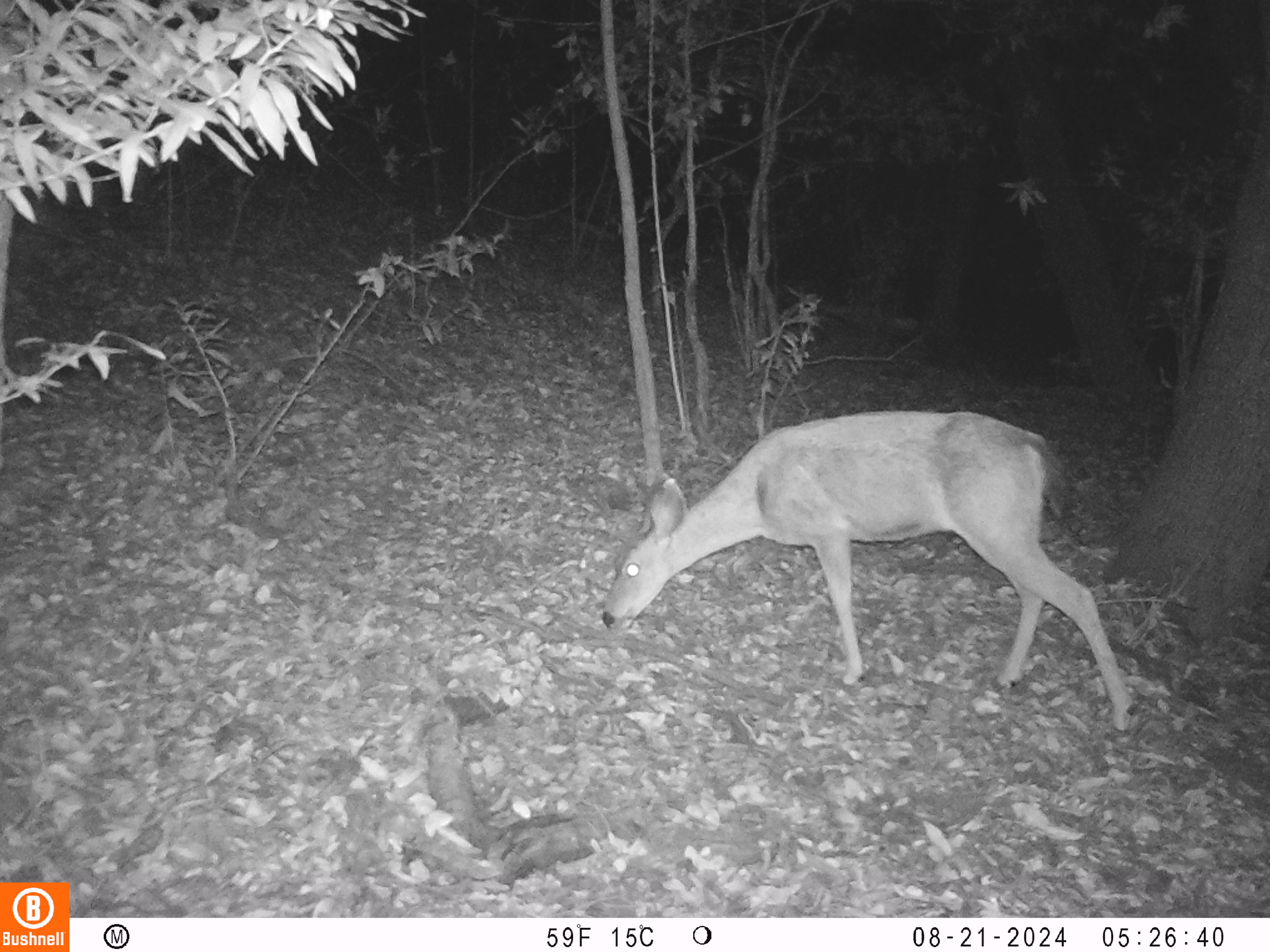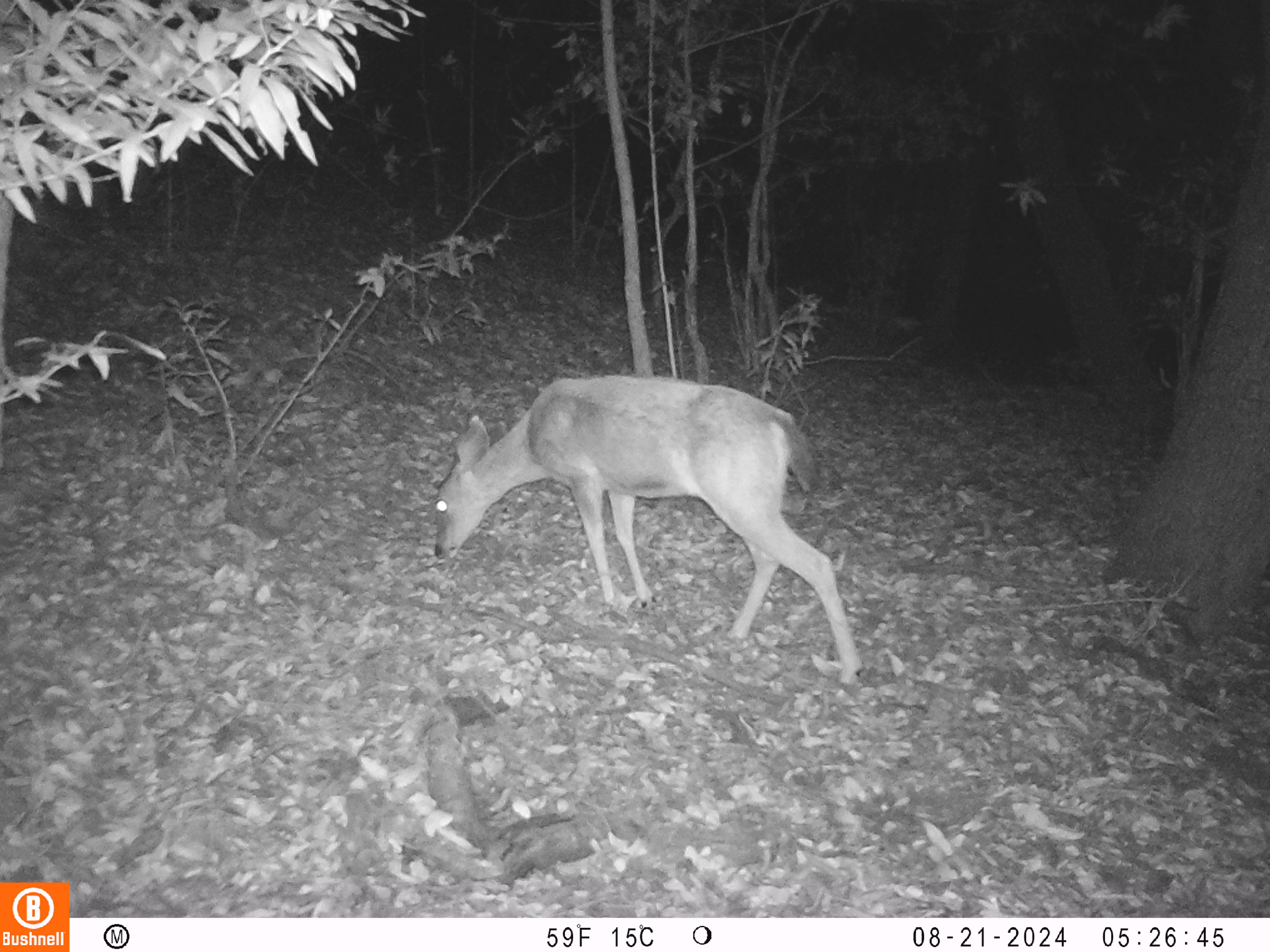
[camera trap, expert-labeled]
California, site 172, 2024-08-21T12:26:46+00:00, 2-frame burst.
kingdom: Animalia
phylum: Chordata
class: Mammalia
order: Artiodactyla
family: Cervidae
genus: Odocoileus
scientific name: Odocoileus hemionus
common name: mule deer